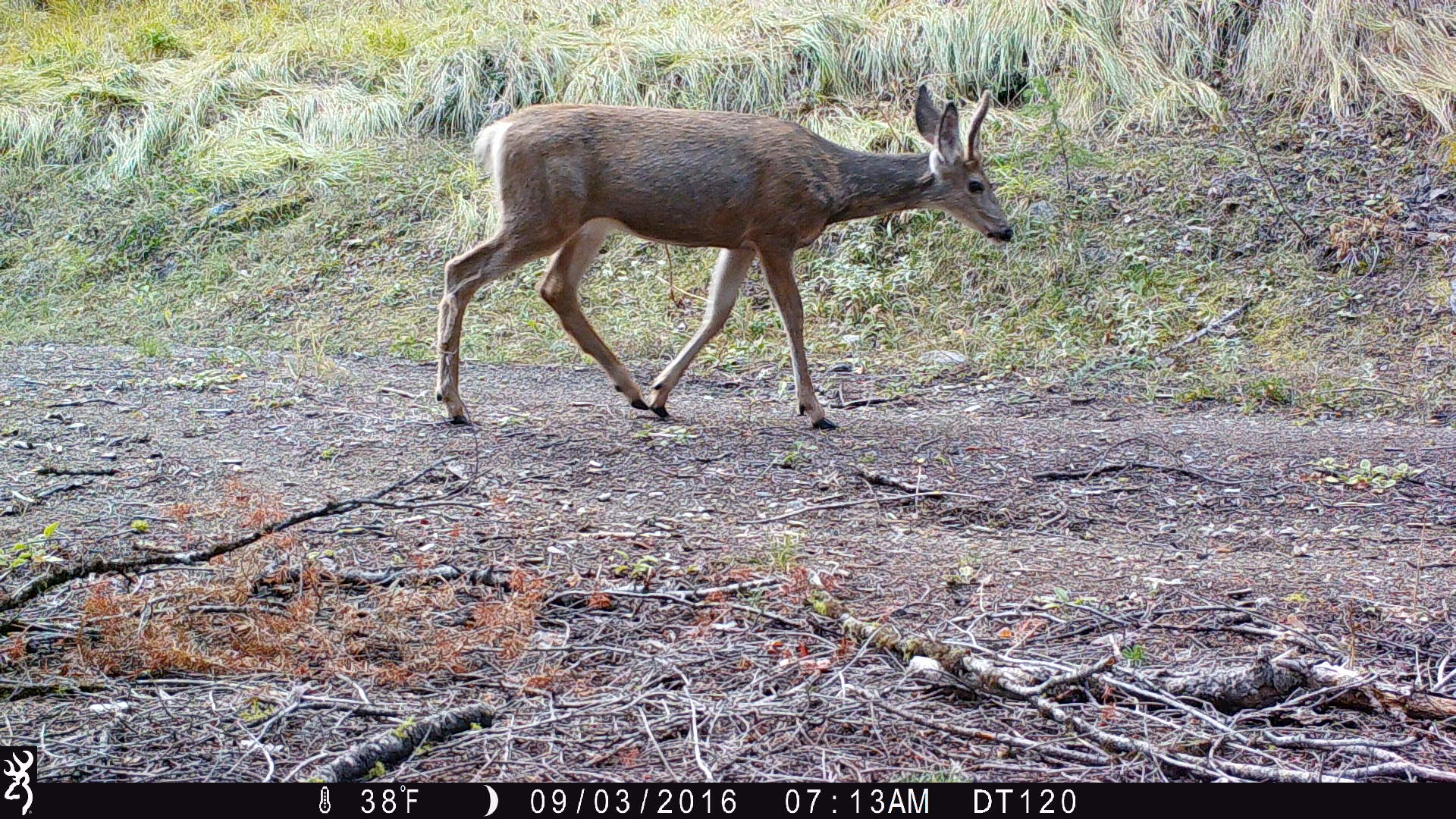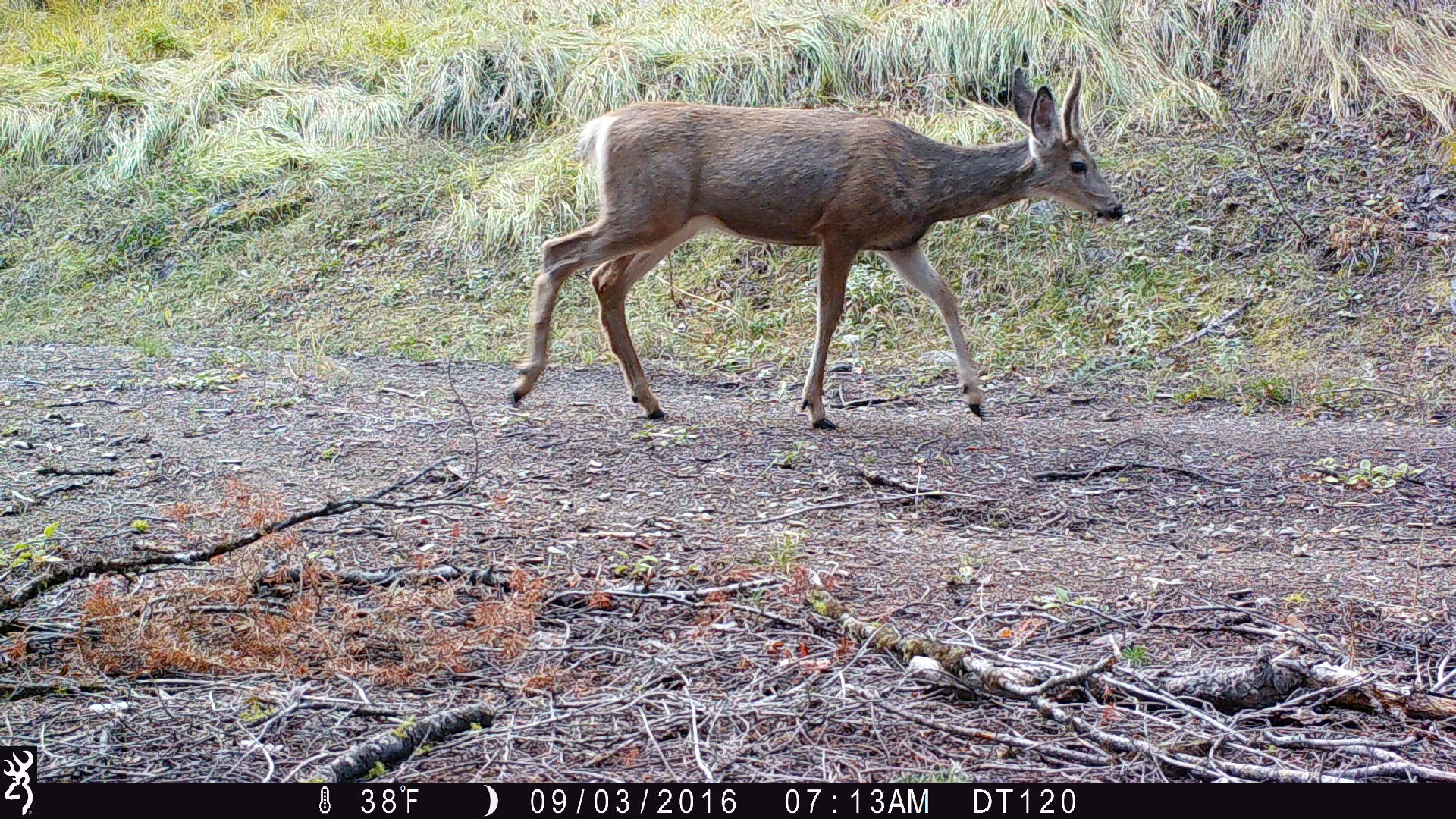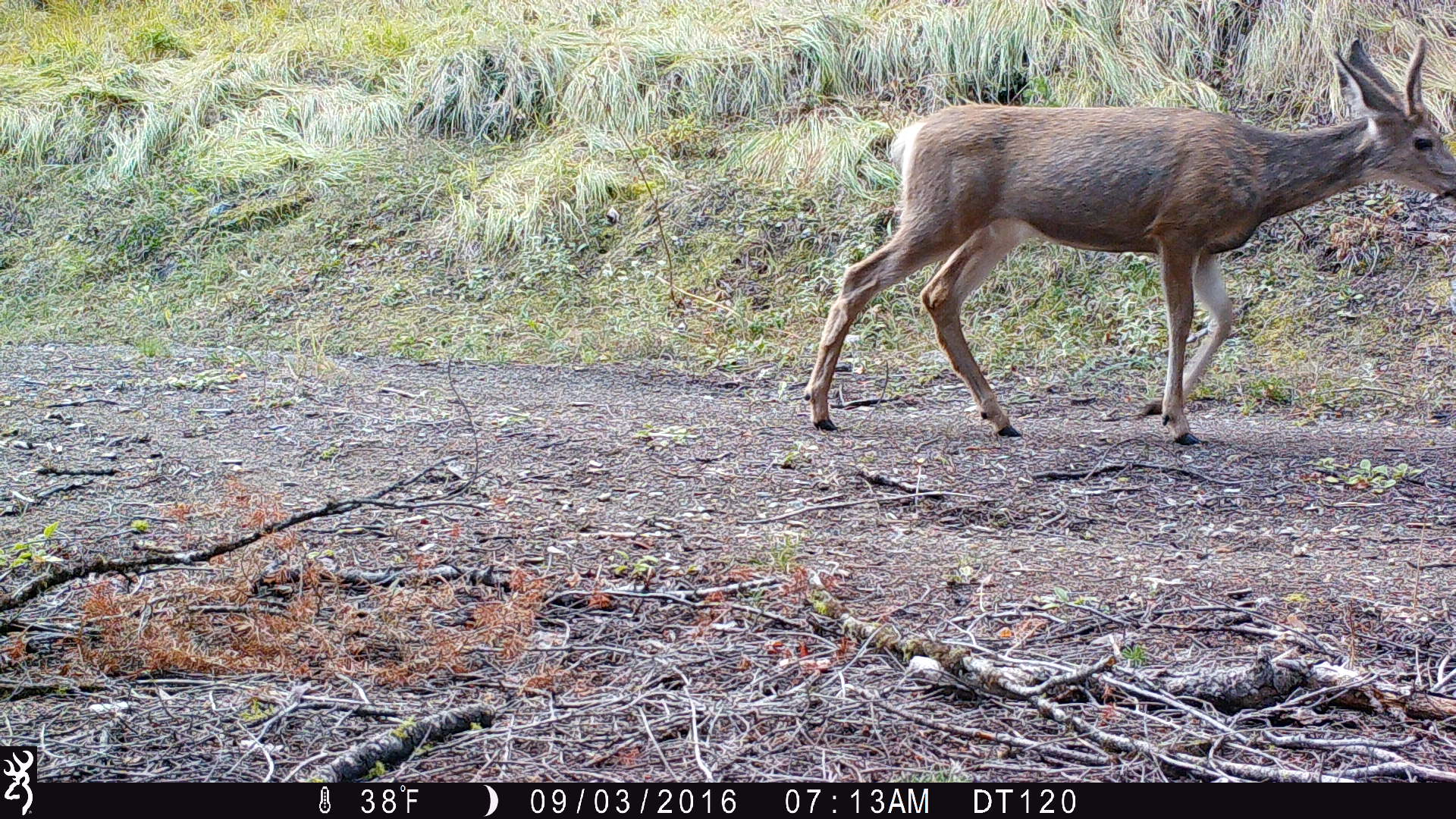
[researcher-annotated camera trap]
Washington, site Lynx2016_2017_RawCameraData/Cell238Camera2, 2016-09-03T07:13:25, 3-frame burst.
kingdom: Animalia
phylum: Chordata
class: Mammalia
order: Artiodactyla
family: Cervidae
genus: Odocoileus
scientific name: Odocoileus hemionus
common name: mule deer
Odocoileus hemionus (mule deer). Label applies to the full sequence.